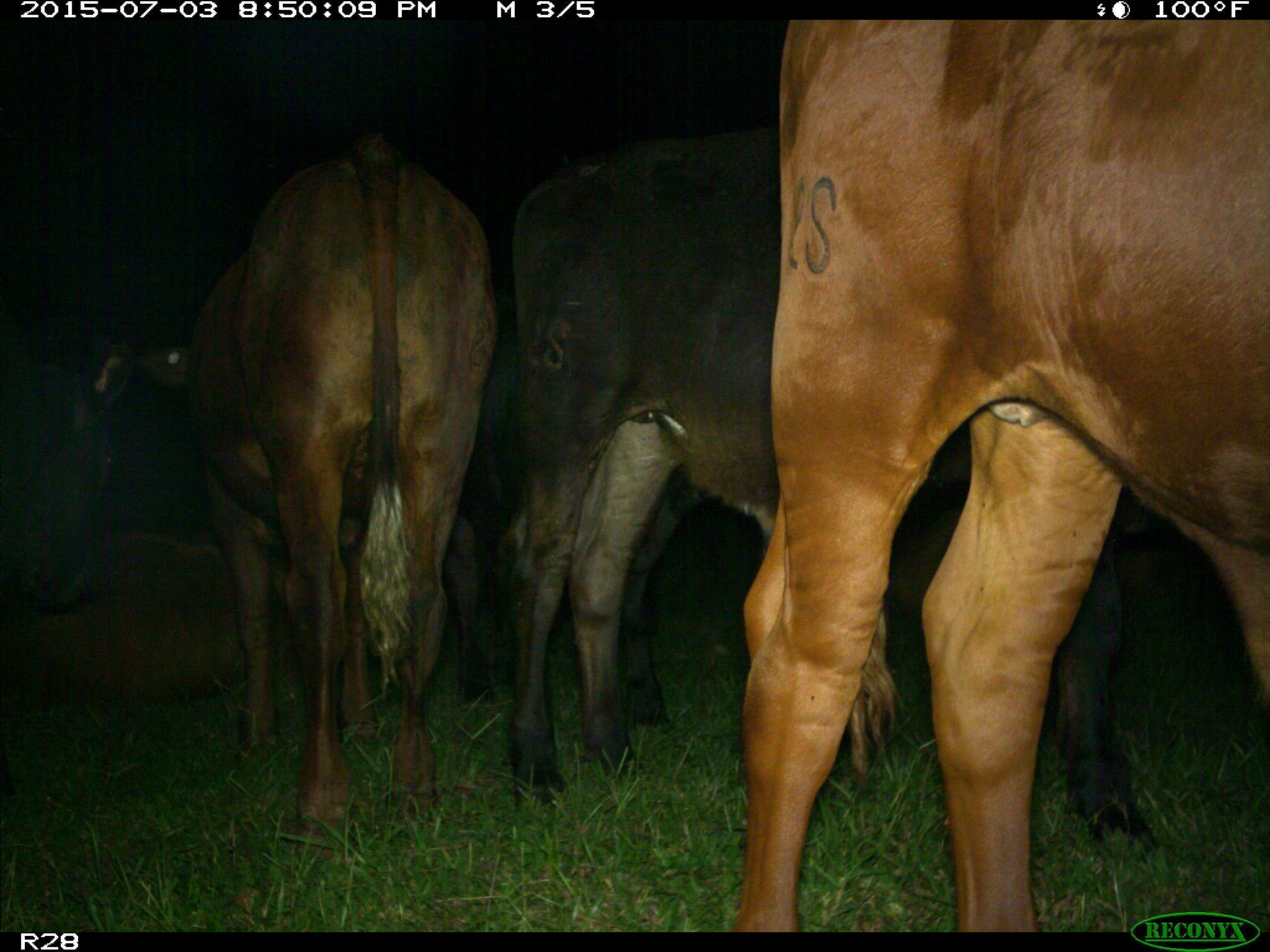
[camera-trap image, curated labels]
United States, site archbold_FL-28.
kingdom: Animalia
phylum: Chordata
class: Mammalia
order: Artiodactyla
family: Bovidae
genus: Bos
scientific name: Bos taurus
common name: domestic cow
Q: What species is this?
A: Bos taurus (domestic cow).